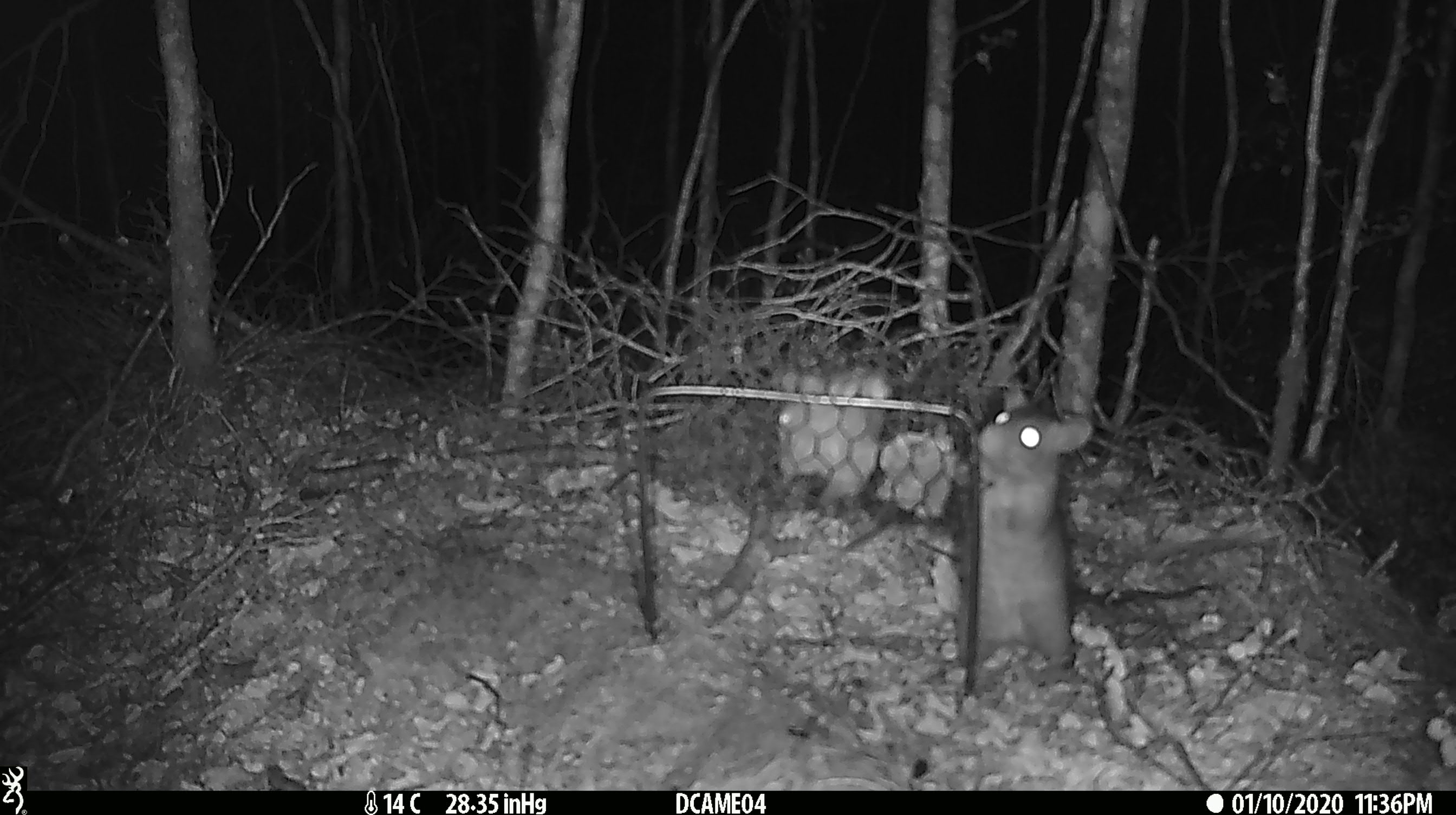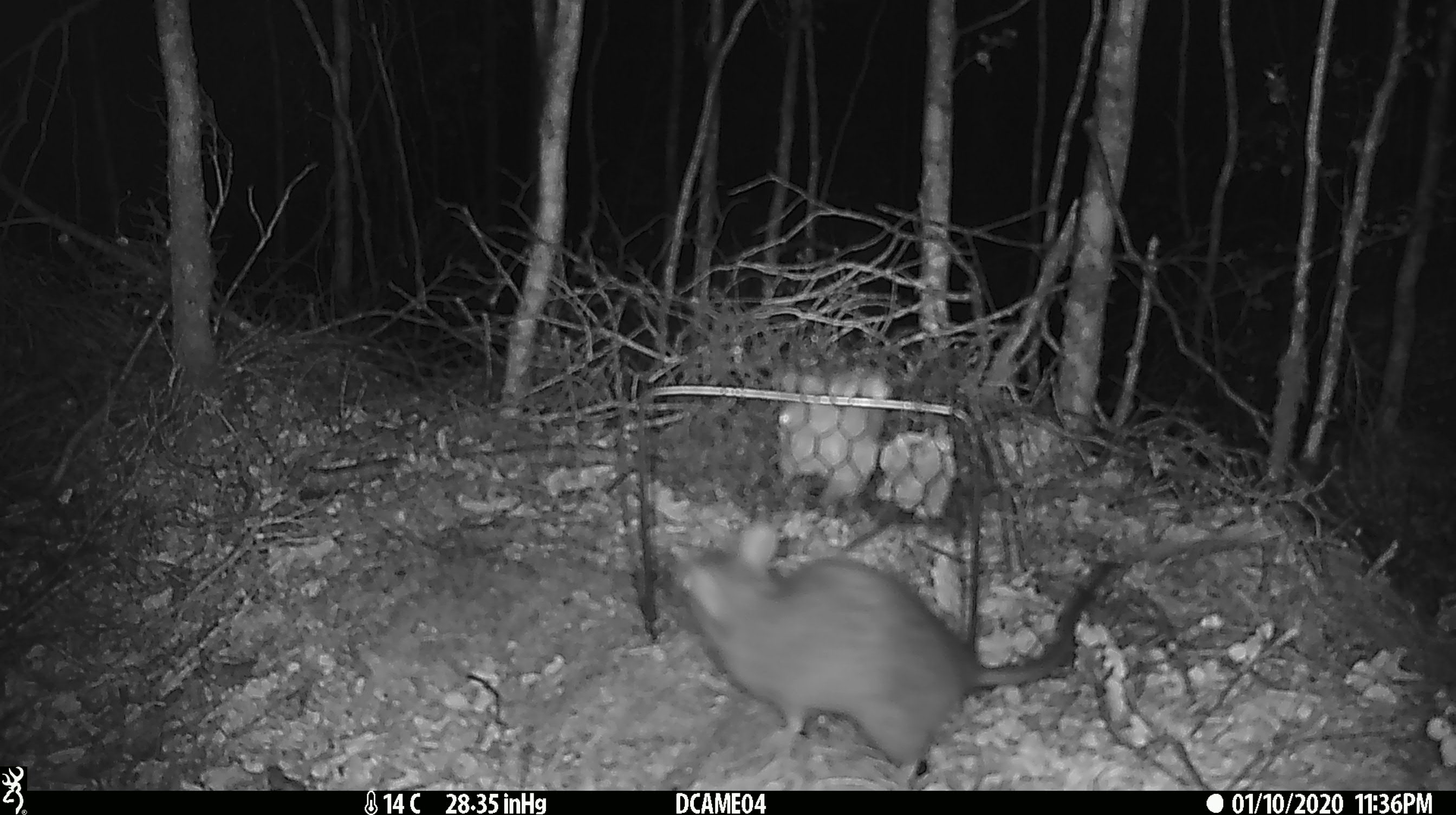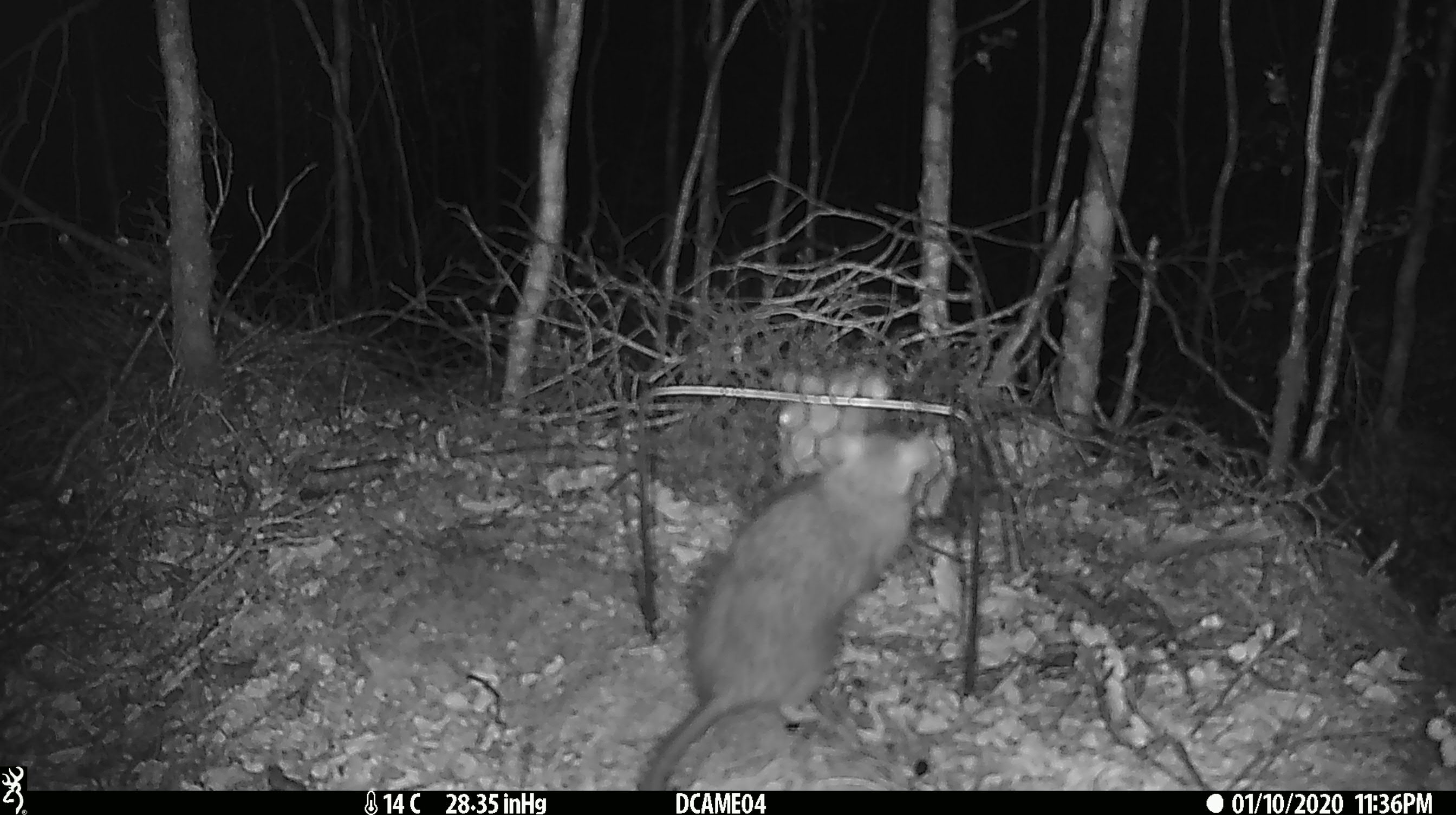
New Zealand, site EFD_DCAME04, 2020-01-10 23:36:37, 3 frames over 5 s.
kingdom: Animalia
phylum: Chordata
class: Mammalia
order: Rodentia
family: Muridae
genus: Rattus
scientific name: Rattus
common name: rat